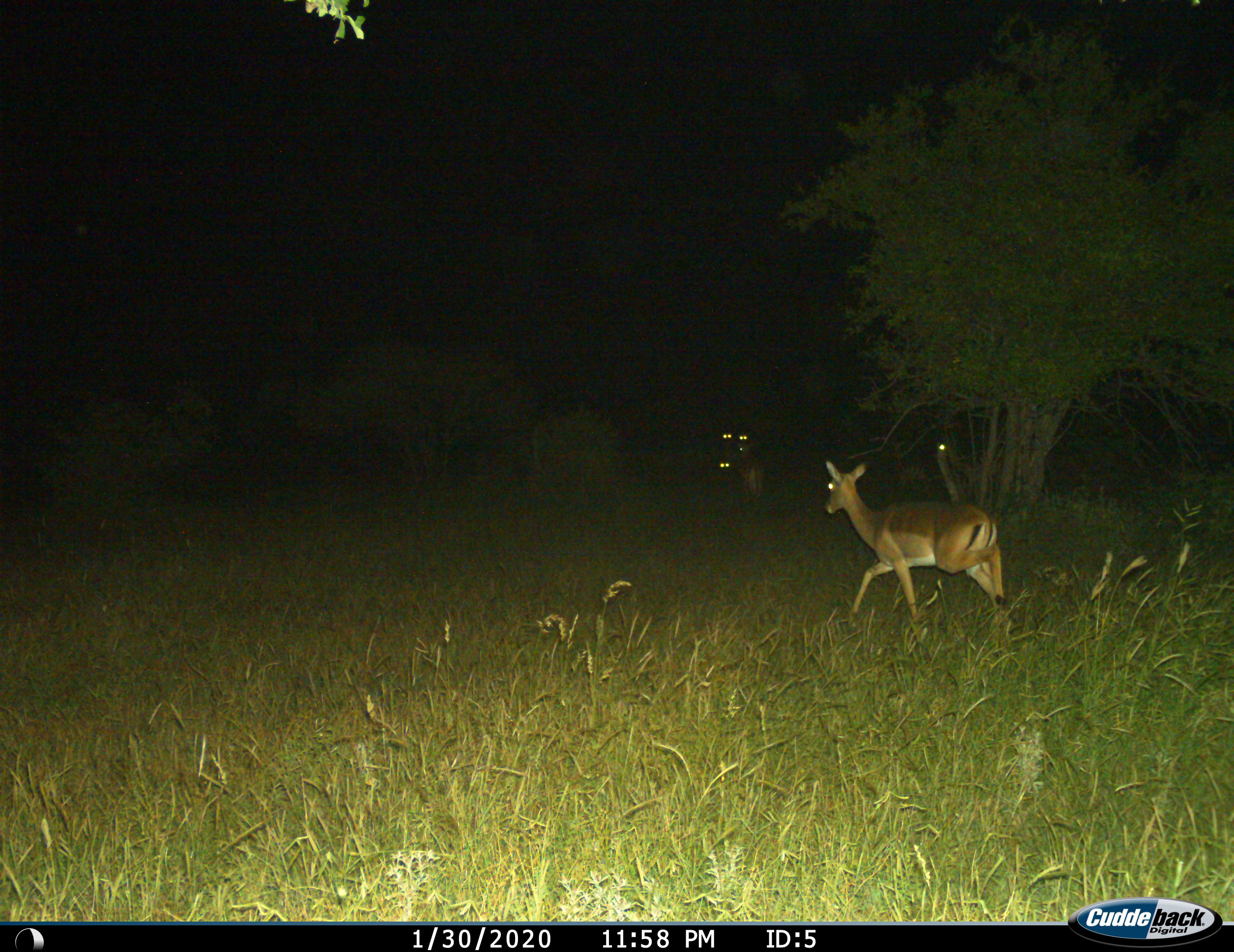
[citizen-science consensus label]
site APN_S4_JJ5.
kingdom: Animalia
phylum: Chordata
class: Mammalia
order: Artiodactyla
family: Bovidae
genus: Aepyceros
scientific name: Aepyceros melampus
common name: impala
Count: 5.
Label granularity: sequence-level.